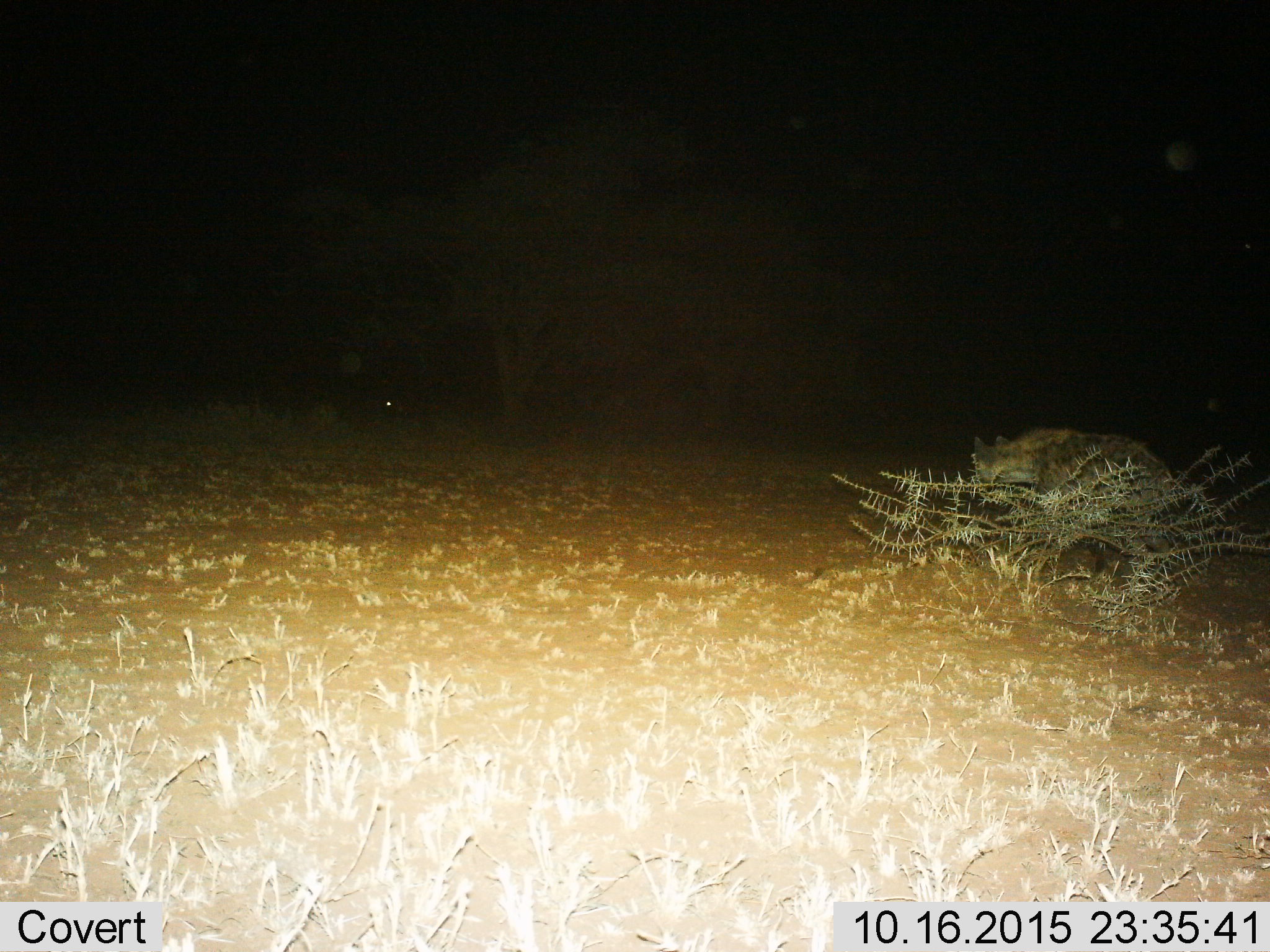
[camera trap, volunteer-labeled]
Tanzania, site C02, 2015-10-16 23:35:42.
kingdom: Animalia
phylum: Chordata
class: Mammalia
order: Carnivora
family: Hyaenidae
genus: Crocuta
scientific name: Crocuta crocuta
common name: spotted hyena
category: hyenaspotted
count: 1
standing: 36%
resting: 0%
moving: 64%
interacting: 7%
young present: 0%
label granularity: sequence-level